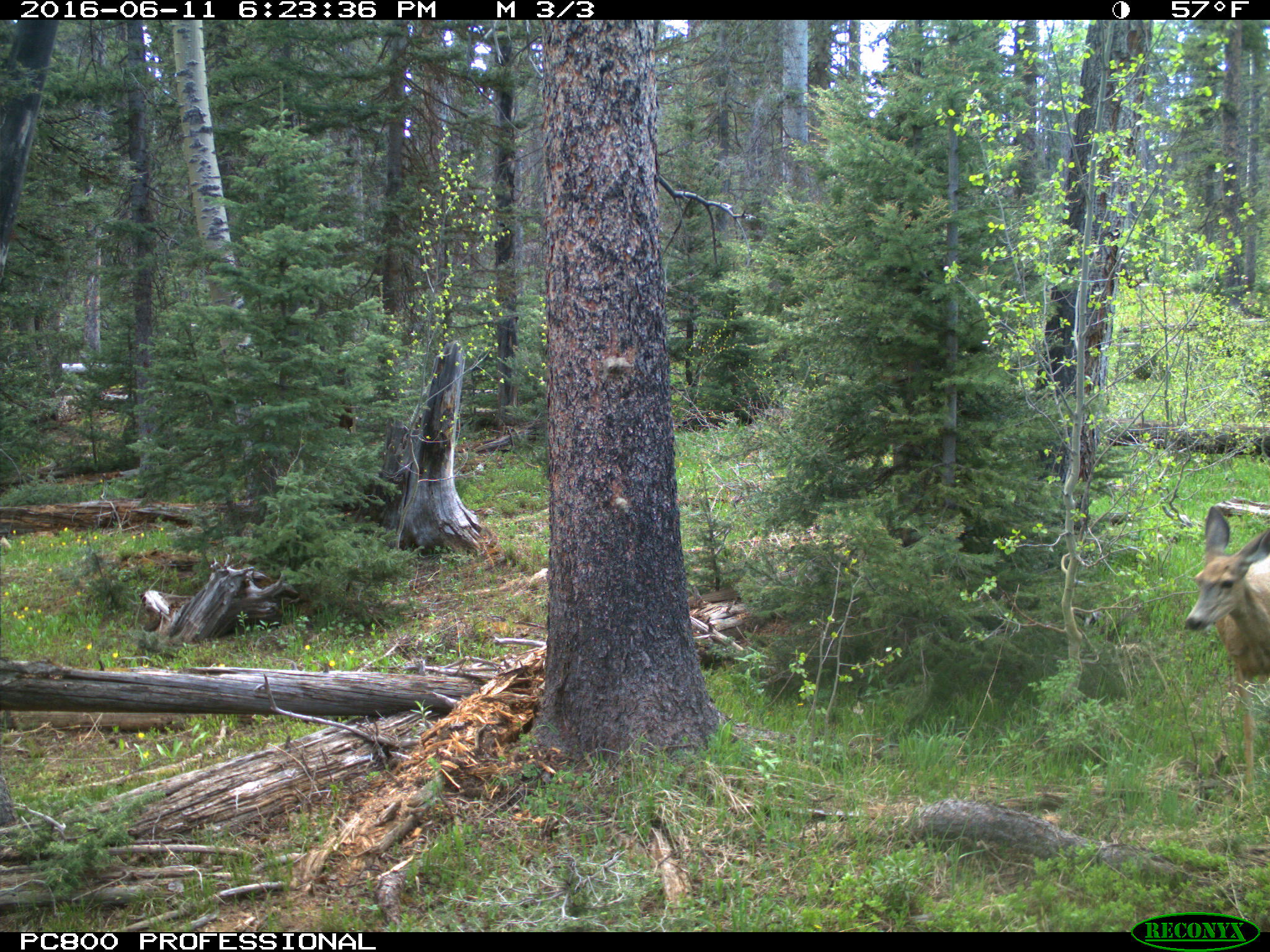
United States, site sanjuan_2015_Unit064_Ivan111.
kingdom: Animalia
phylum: Chordata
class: Mammalia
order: Artiodactyla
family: Cervidae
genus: Odocoileus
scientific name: Odocoileus hemionus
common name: mule deer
Odocoileus hemionus (mule deer).